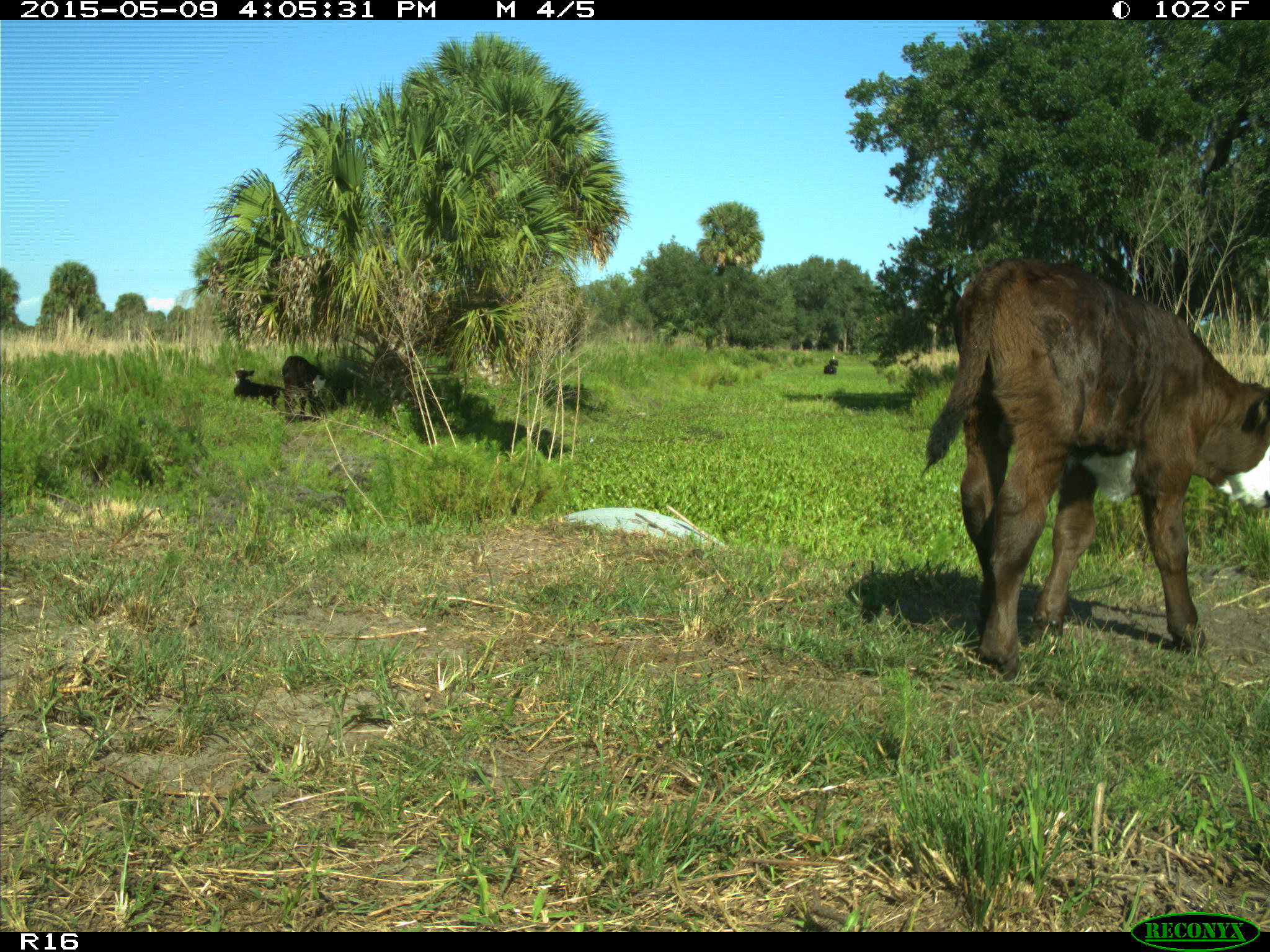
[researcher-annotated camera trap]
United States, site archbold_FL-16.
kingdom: Animalia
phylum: Chordata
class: Mammalia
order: Artiodactyla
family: Bovidae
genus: Bos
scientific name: Bos taurus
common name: domestic cow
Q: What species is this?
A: Bos taurus (domestic cow).